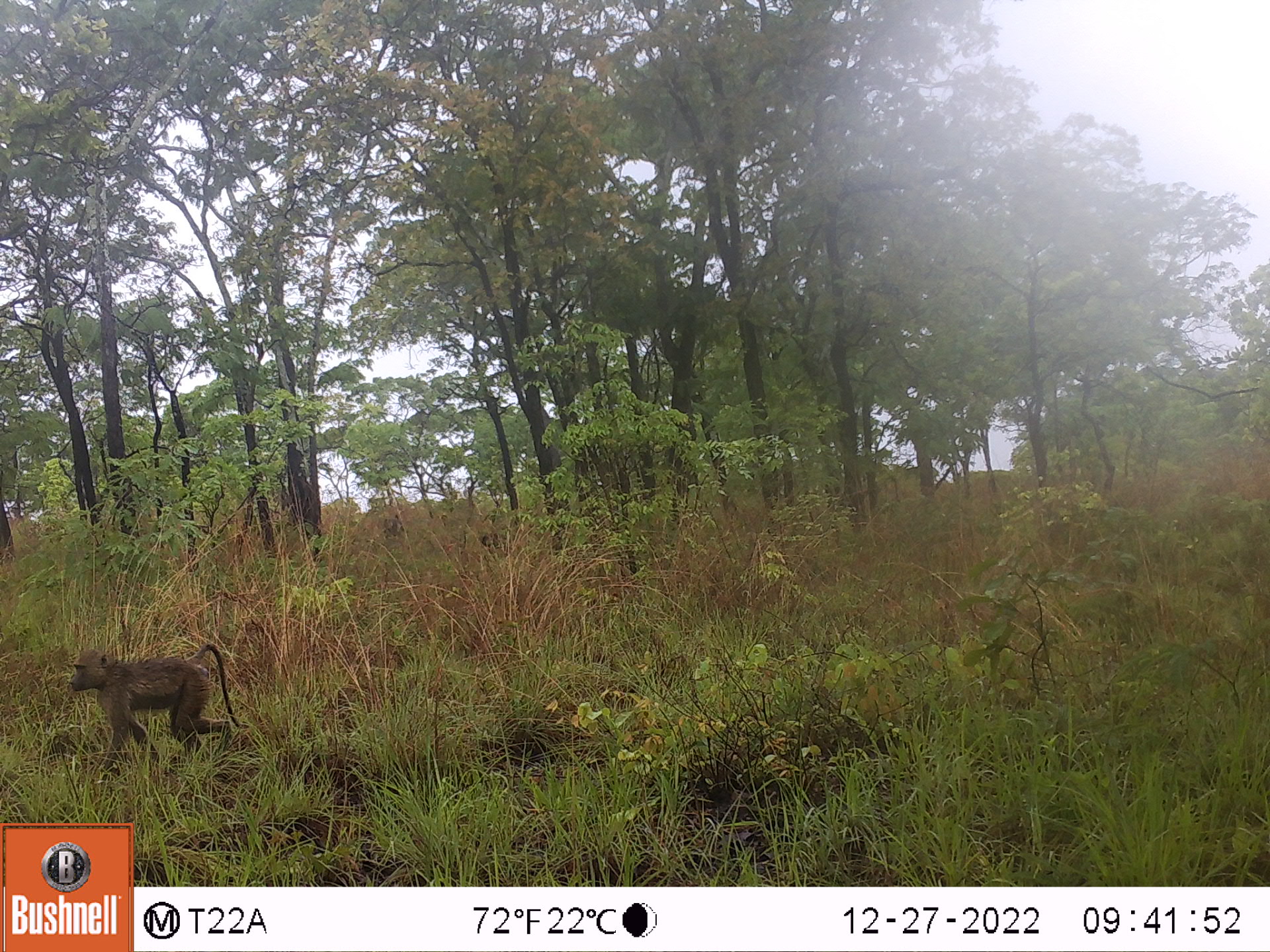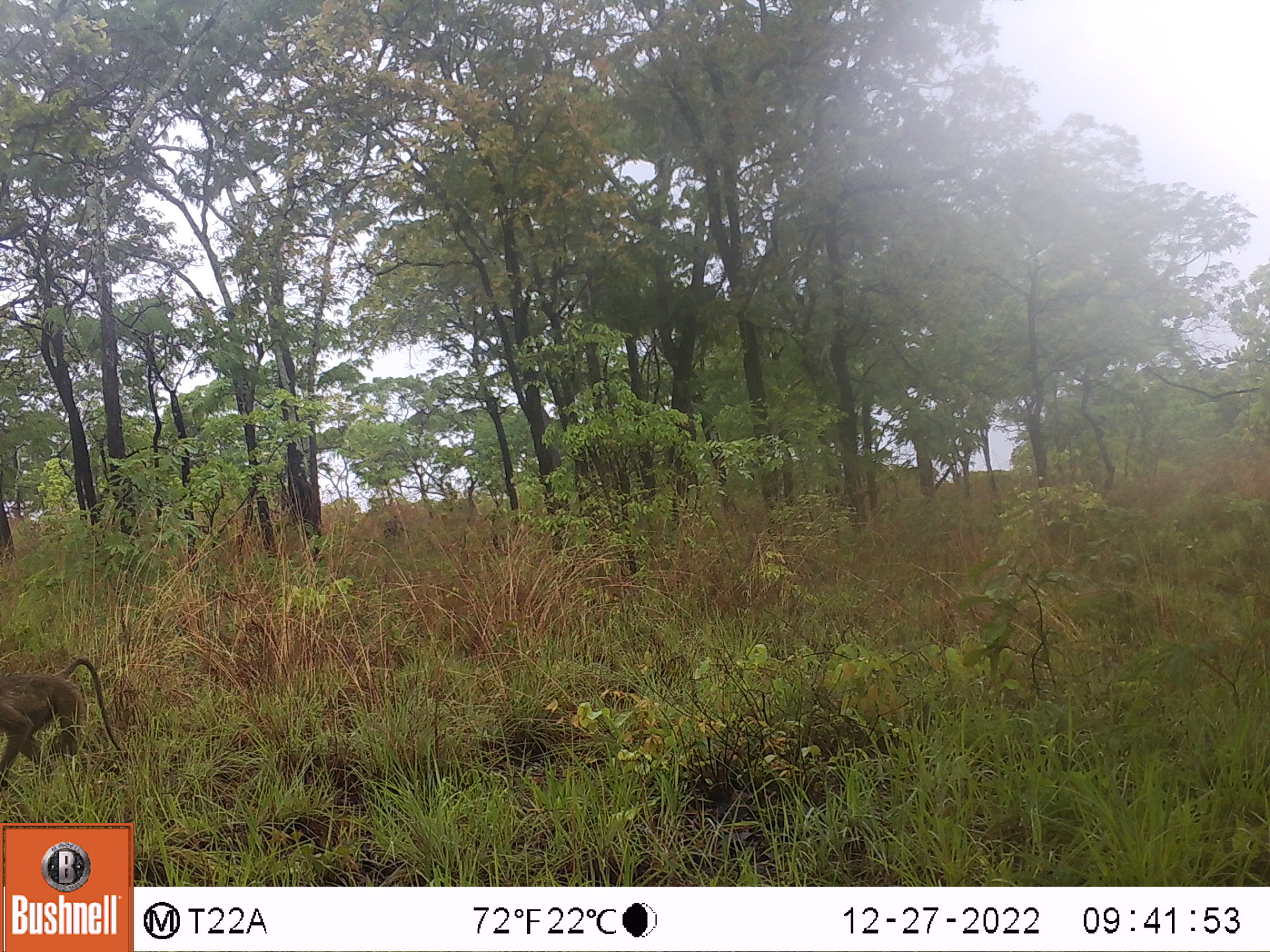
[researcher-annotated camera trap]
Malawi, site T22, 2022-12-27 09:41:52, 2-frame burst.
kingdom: Animalia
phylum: Chordata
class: Mammalia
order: Primates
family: Cercopithecidae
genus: Papio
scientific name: Papio cynocephalus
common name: yellow baboon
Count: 1.